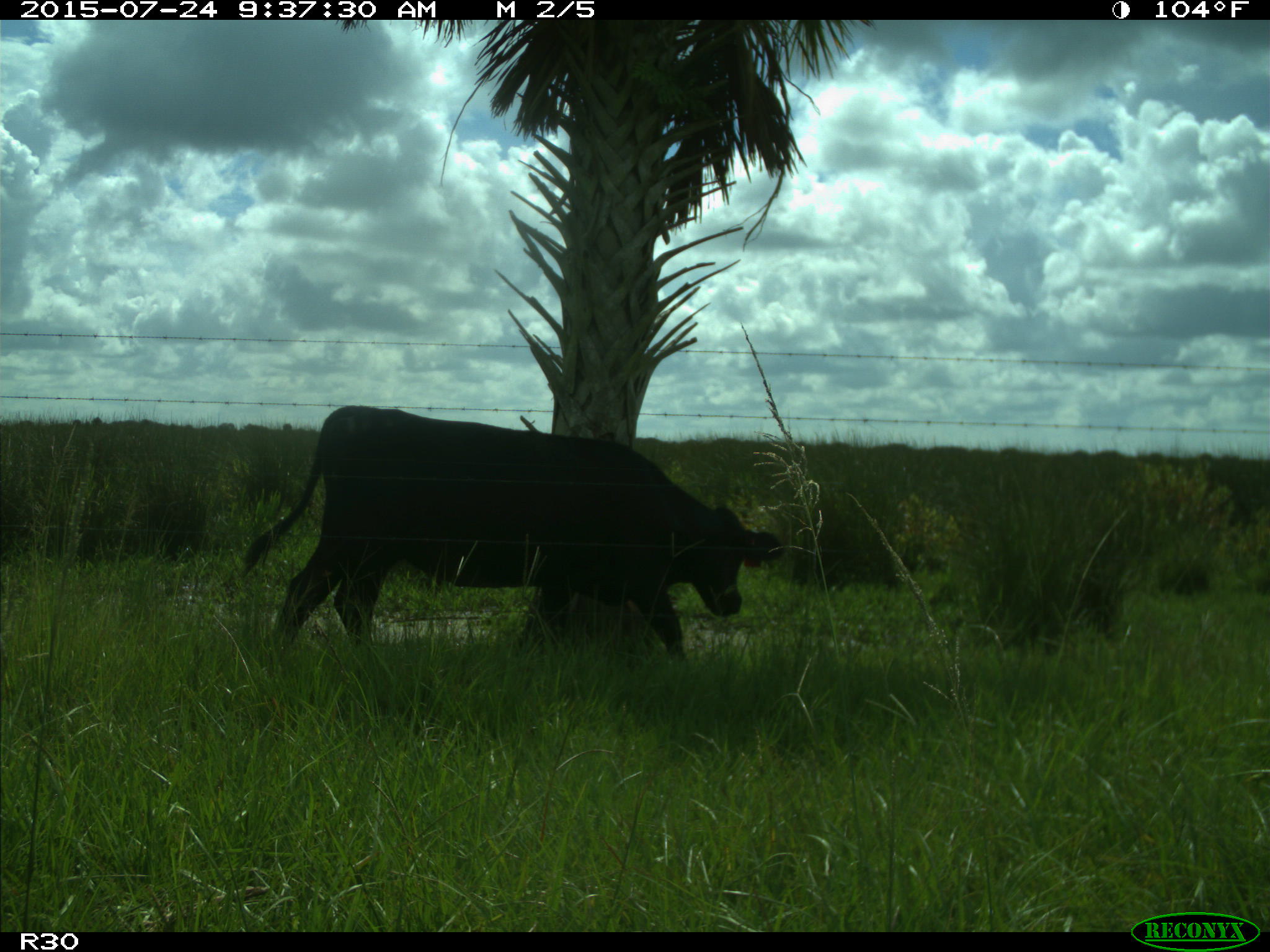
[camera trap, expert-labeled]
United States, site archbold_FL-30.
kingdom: Animalia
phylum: Chordata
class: Mammalia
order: Artiodactyla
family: Bovidae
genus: Bos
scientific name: Bos taurus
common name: domestic cow